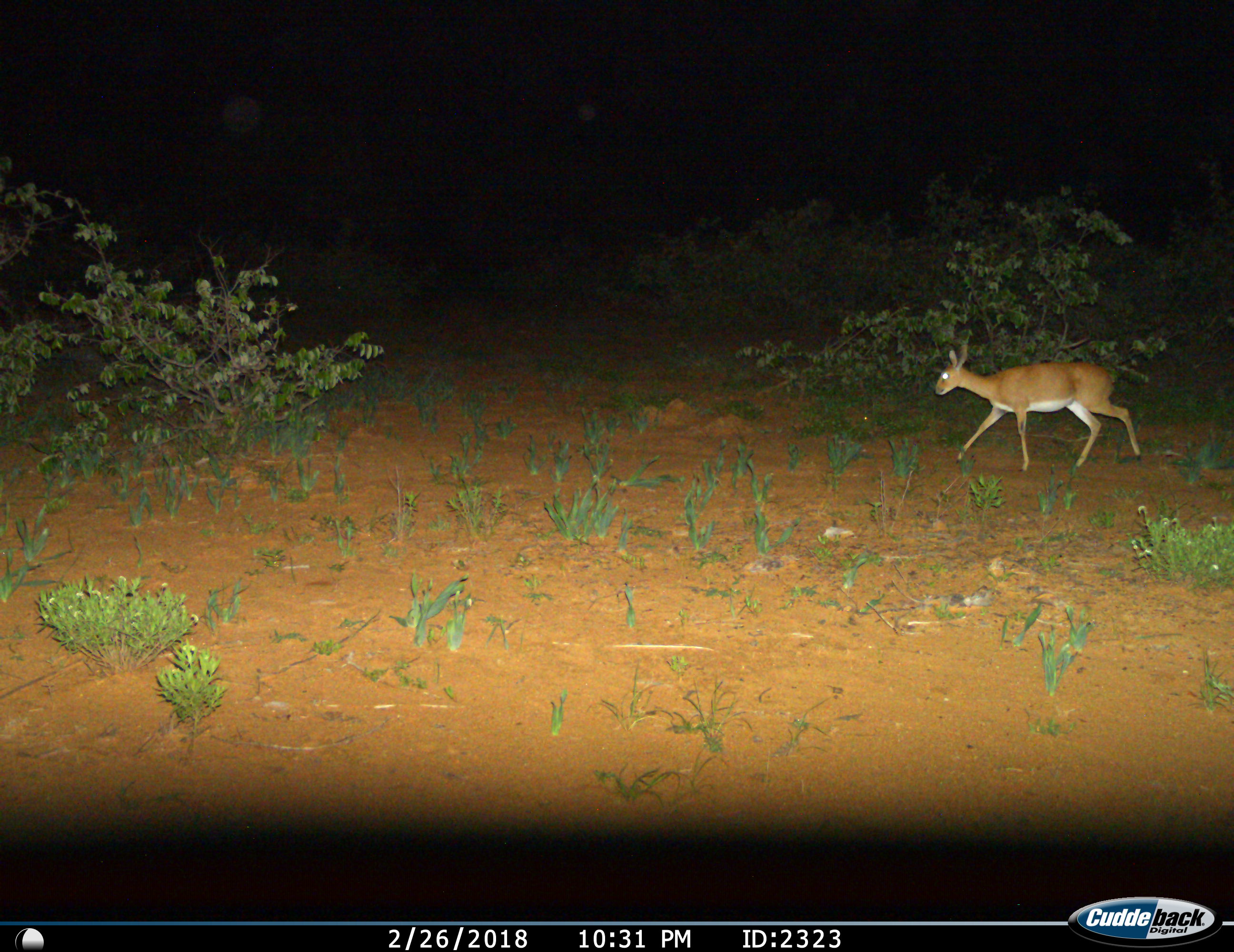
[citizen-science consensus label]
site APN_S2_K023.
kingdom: Animalia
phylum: Chordata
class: Mammalia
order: Artiodactyla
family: Bovidae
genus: Oreotragus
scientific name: Oreotragus oreotragus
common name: klipspringer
Klipspringer (Oreotragus oreotragus), count 1. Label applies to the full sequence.